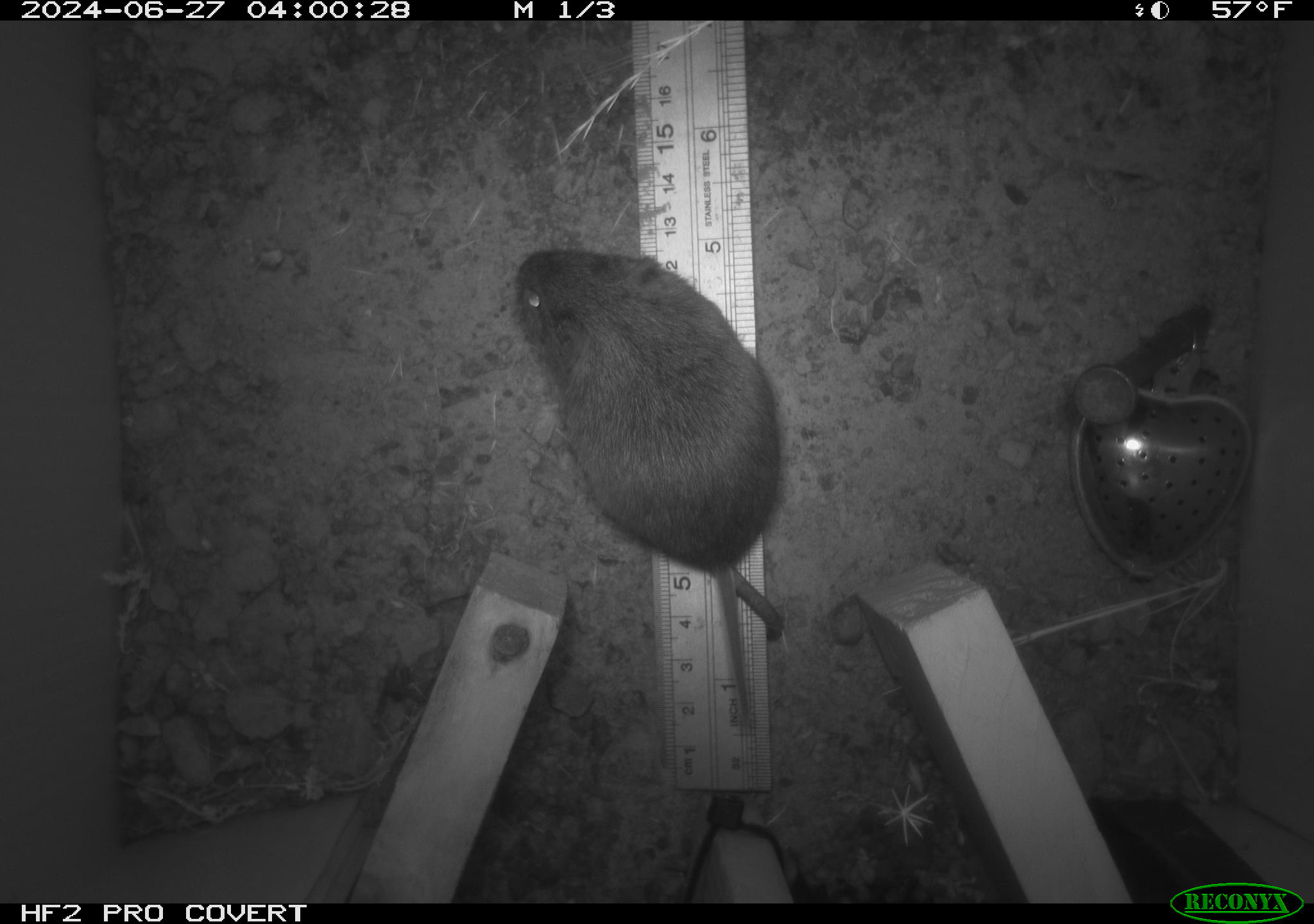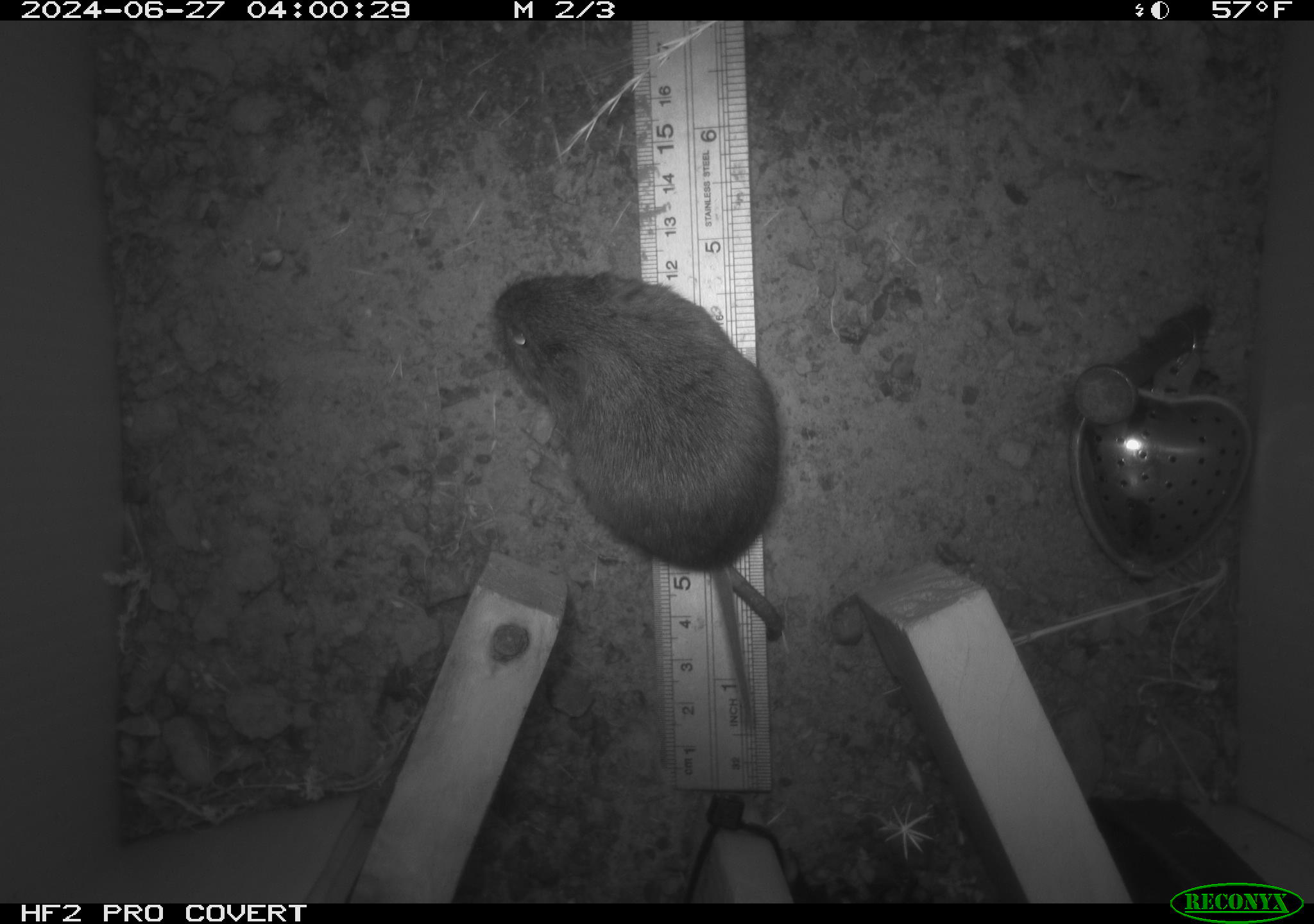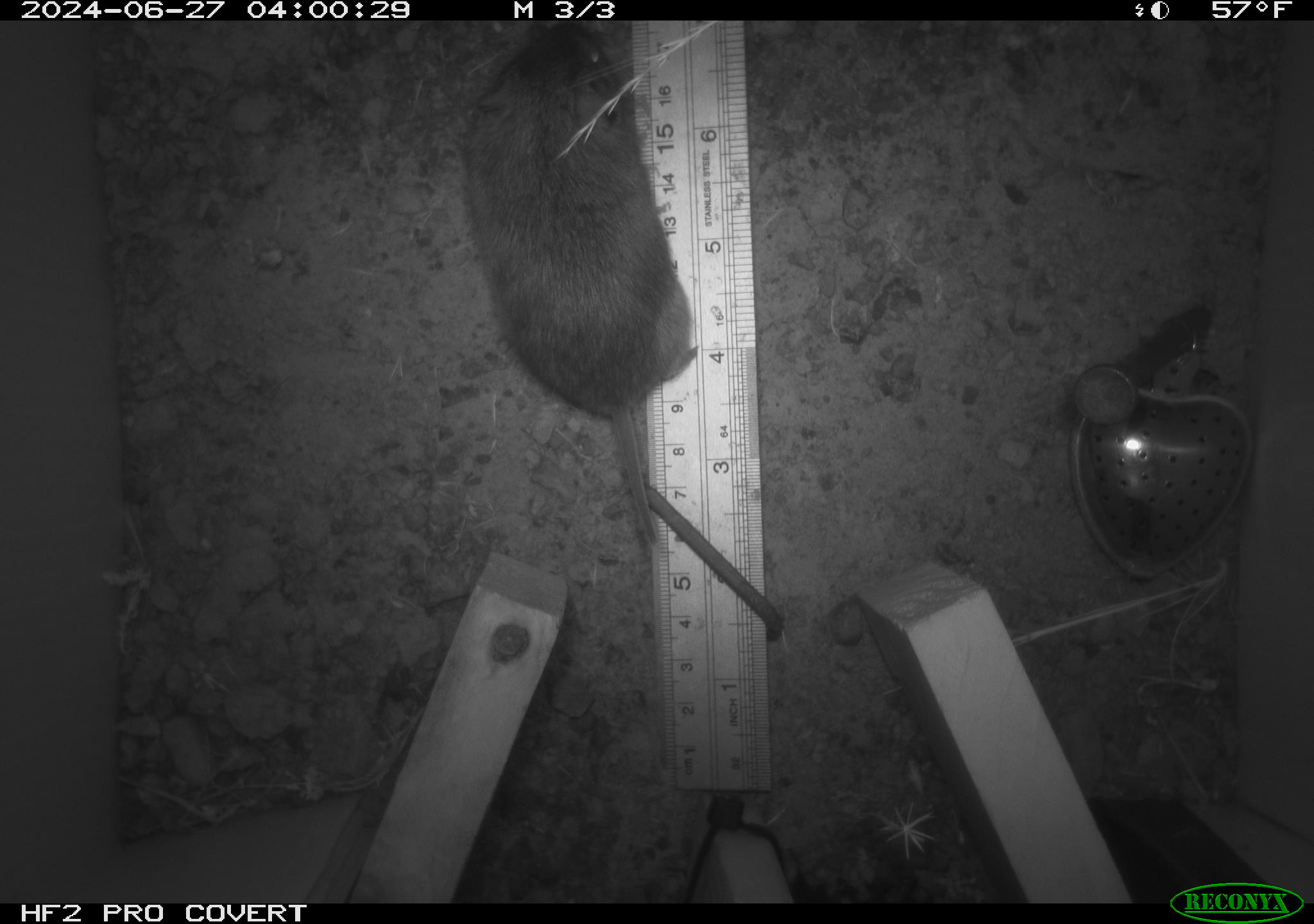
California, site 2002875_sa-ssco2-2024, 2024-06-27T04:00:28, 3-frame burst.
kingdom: Animalia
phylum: Chordata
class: Mammalia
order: Rodentia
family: Cricetidae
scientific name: Arvicolinae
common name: voles, lemmings, and muskrats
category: arvicolinae subfamily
Arvicolinae subfamily (voles, lemmings, and muskrats) (Arvicolinae).